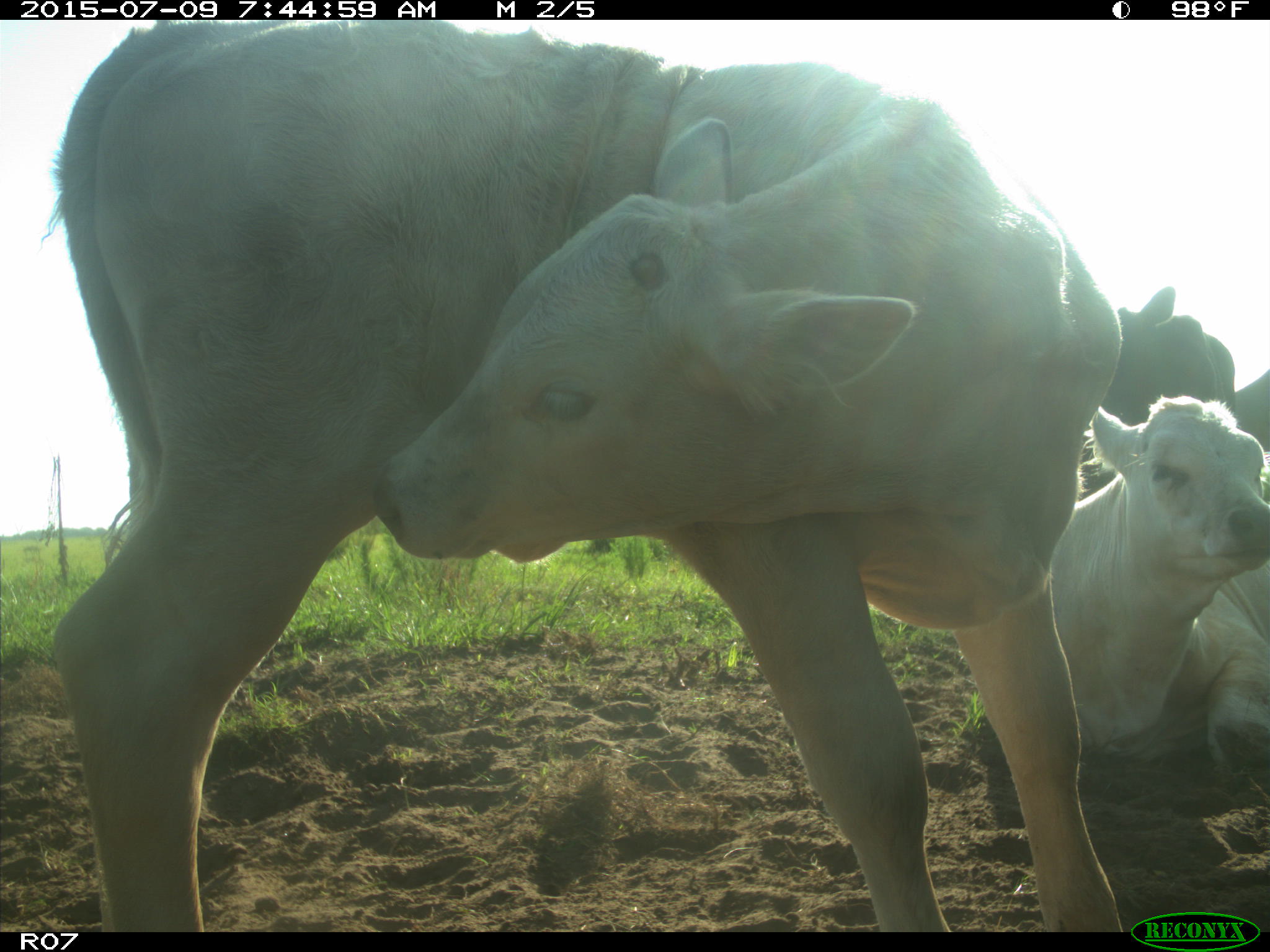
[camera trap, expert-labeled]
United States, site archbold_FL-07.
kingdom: Animalia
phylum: Chordata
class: Mammalia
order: Artiodactyla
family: Bovidae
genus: Bos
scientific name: Bos taurus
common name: domestic cow